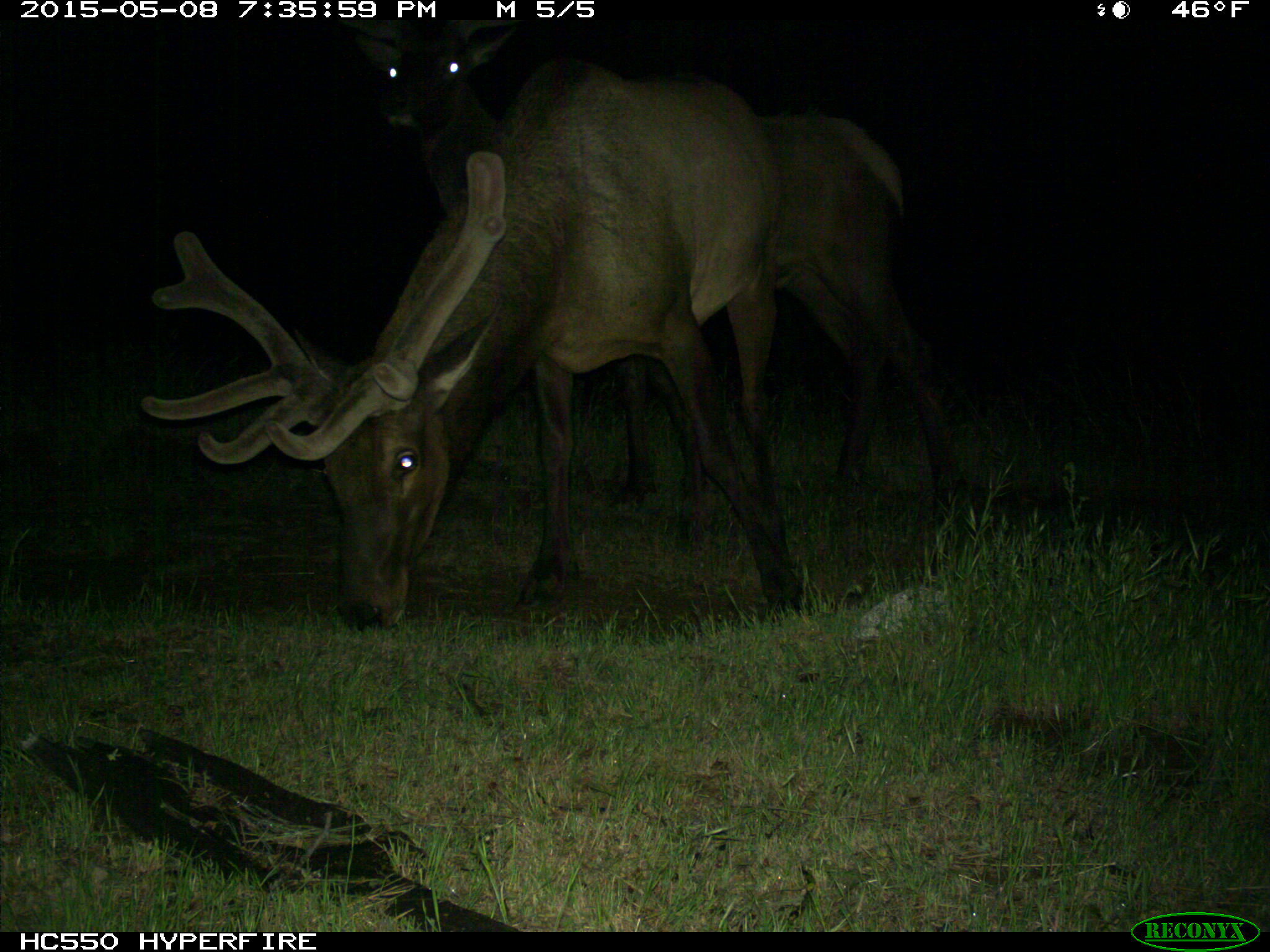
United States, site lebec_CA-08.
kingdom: Animalia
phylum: Chordata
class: Mammalia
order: Artiodactyla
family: Cervidae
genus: Cervus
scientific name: Cervus canadensis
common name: elk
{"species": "Cervus canadensis (elk)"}